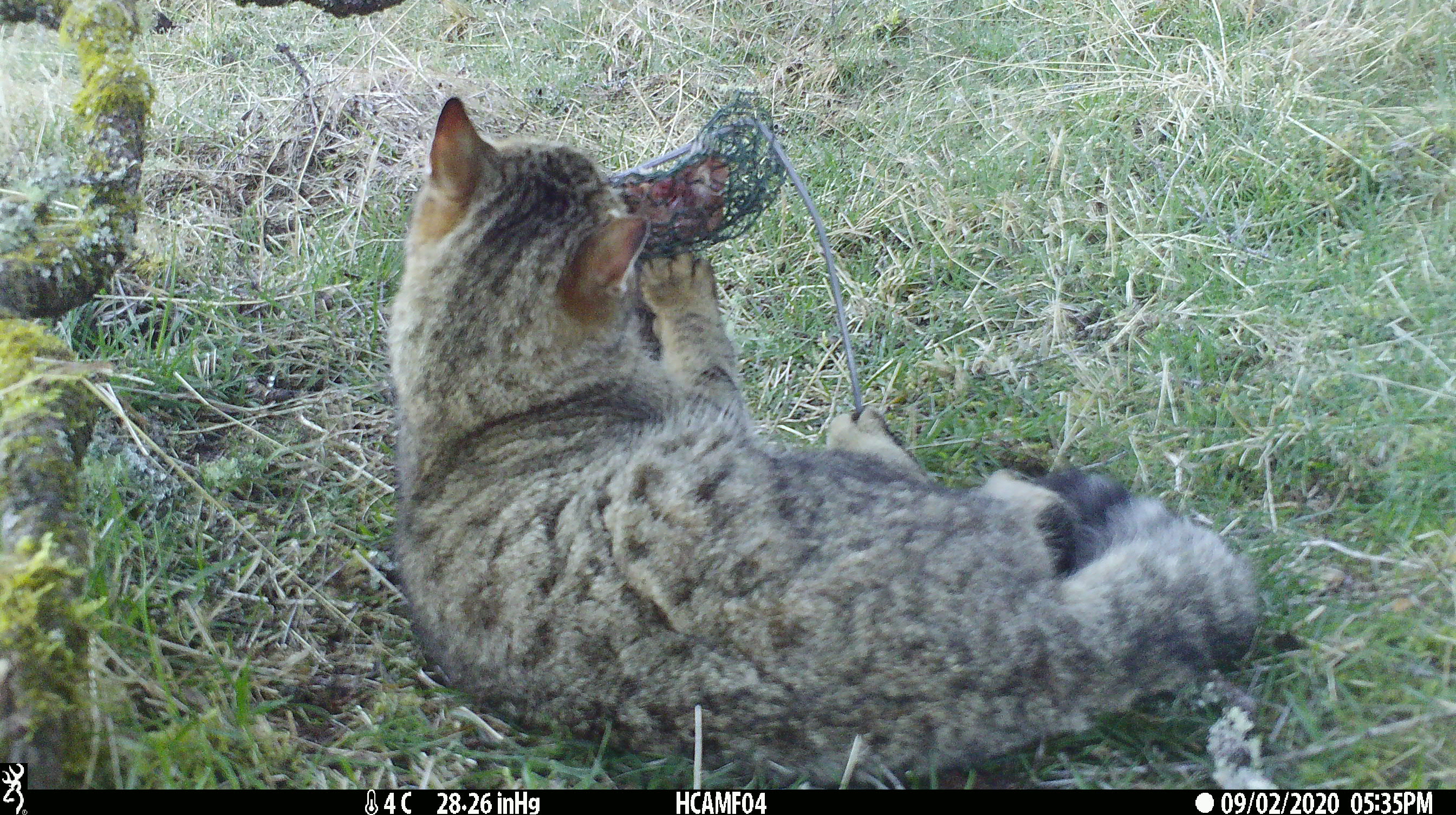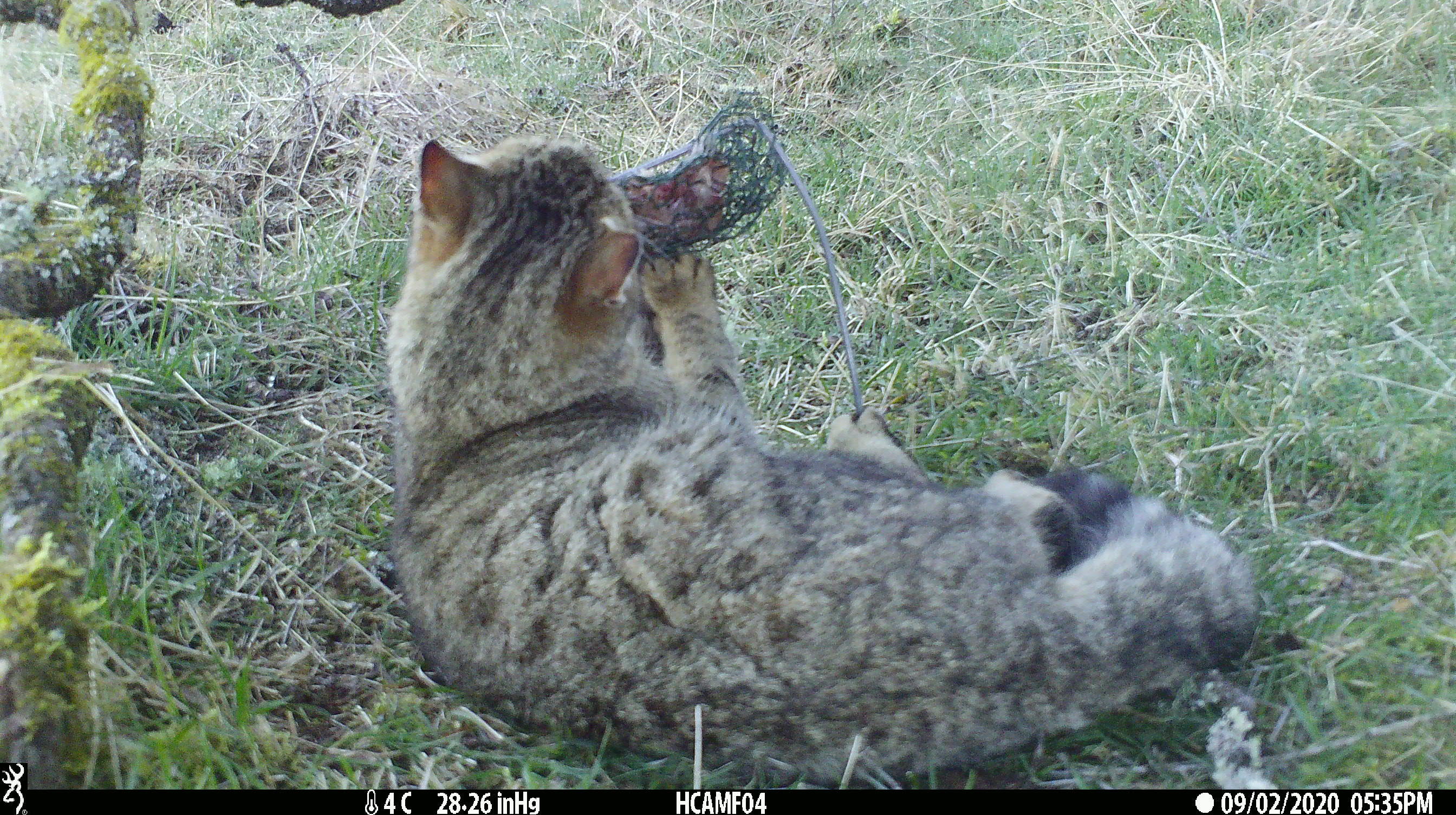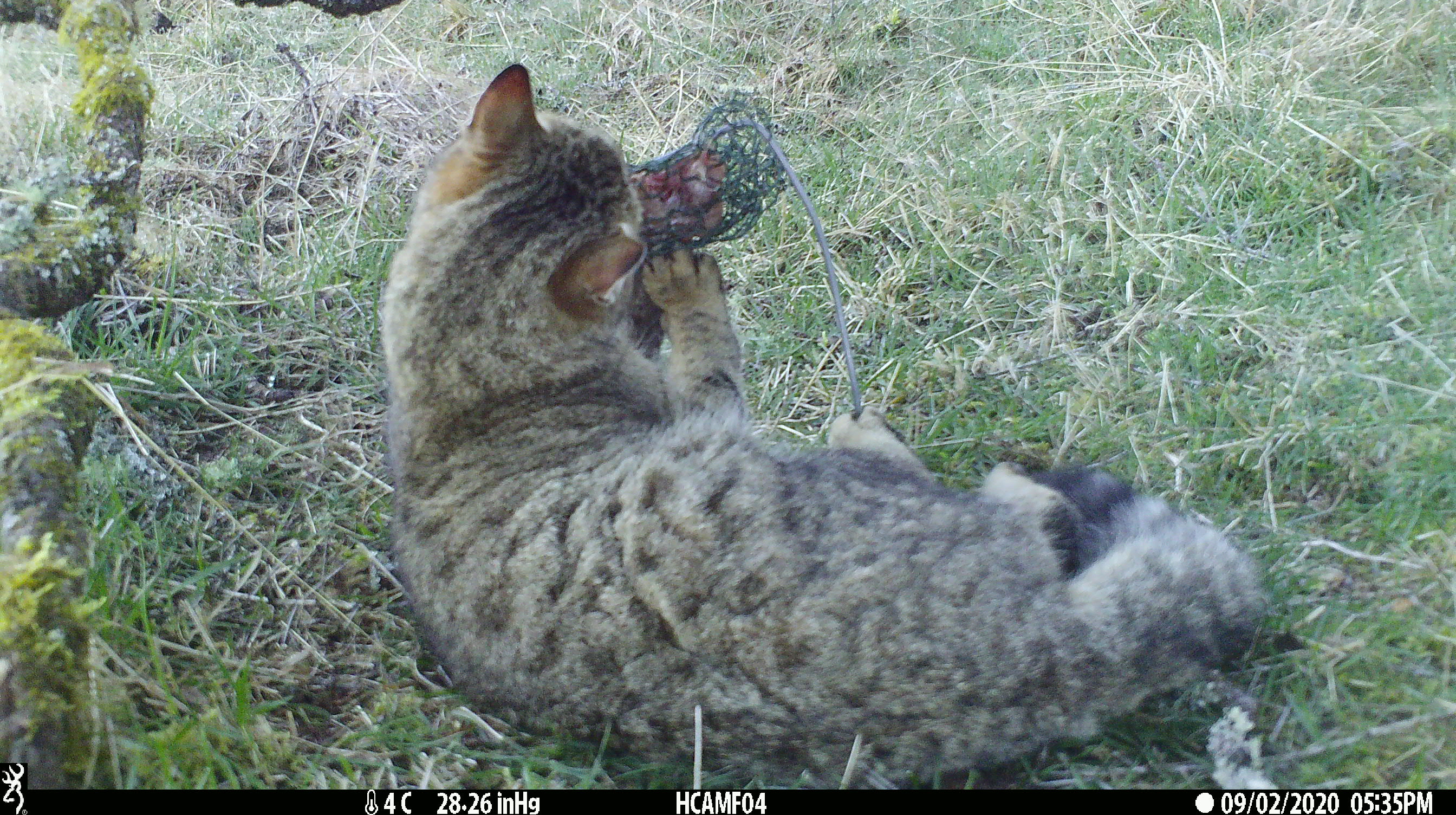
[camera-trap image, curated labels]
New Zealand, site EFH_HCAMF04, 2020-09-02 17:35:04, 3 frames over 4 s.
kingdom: Animalia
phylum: Chordata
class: Mammalia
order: Carnivora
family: Felidae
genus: Felis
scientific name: Felis catus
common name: domestic cat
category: cat